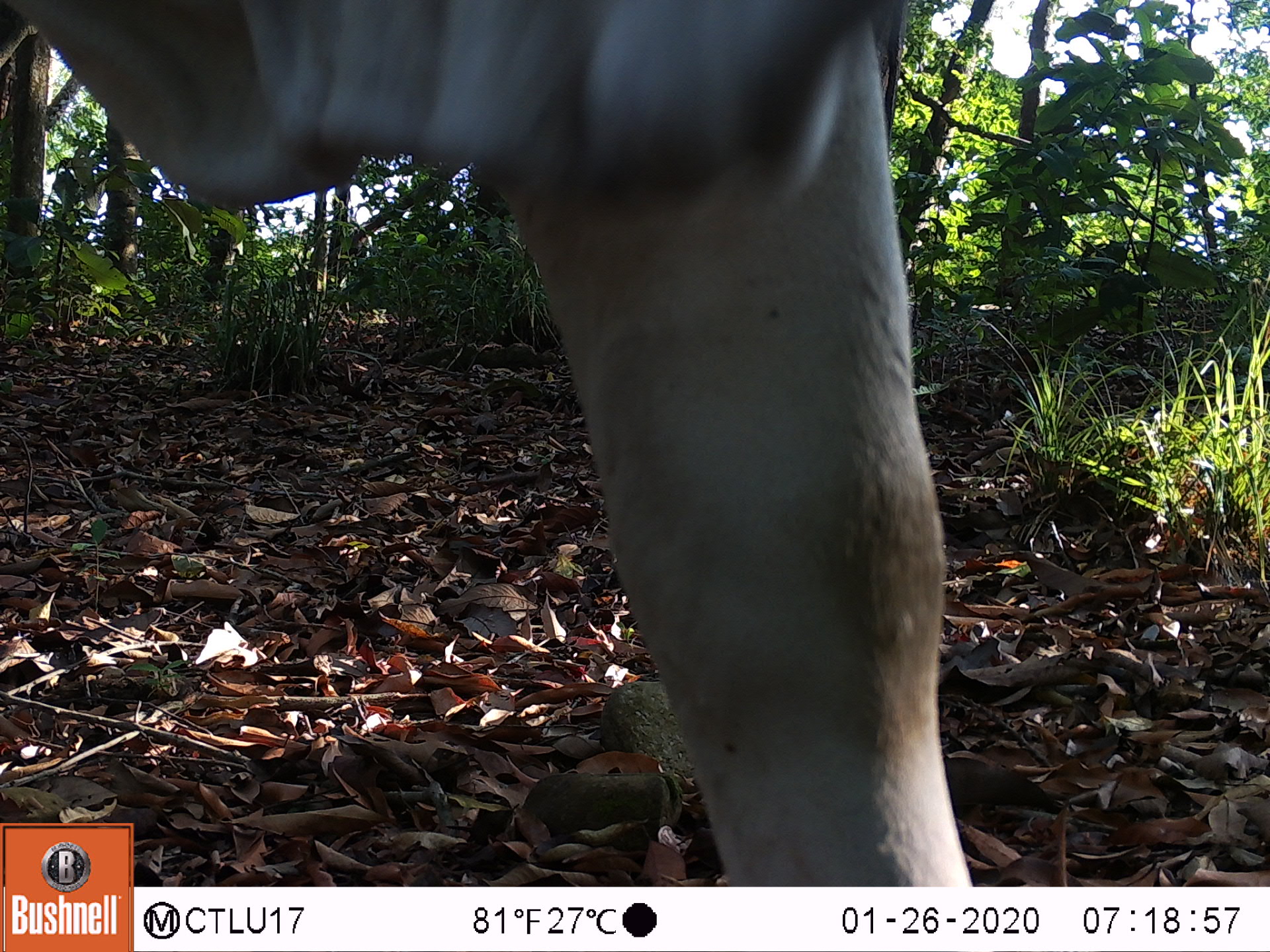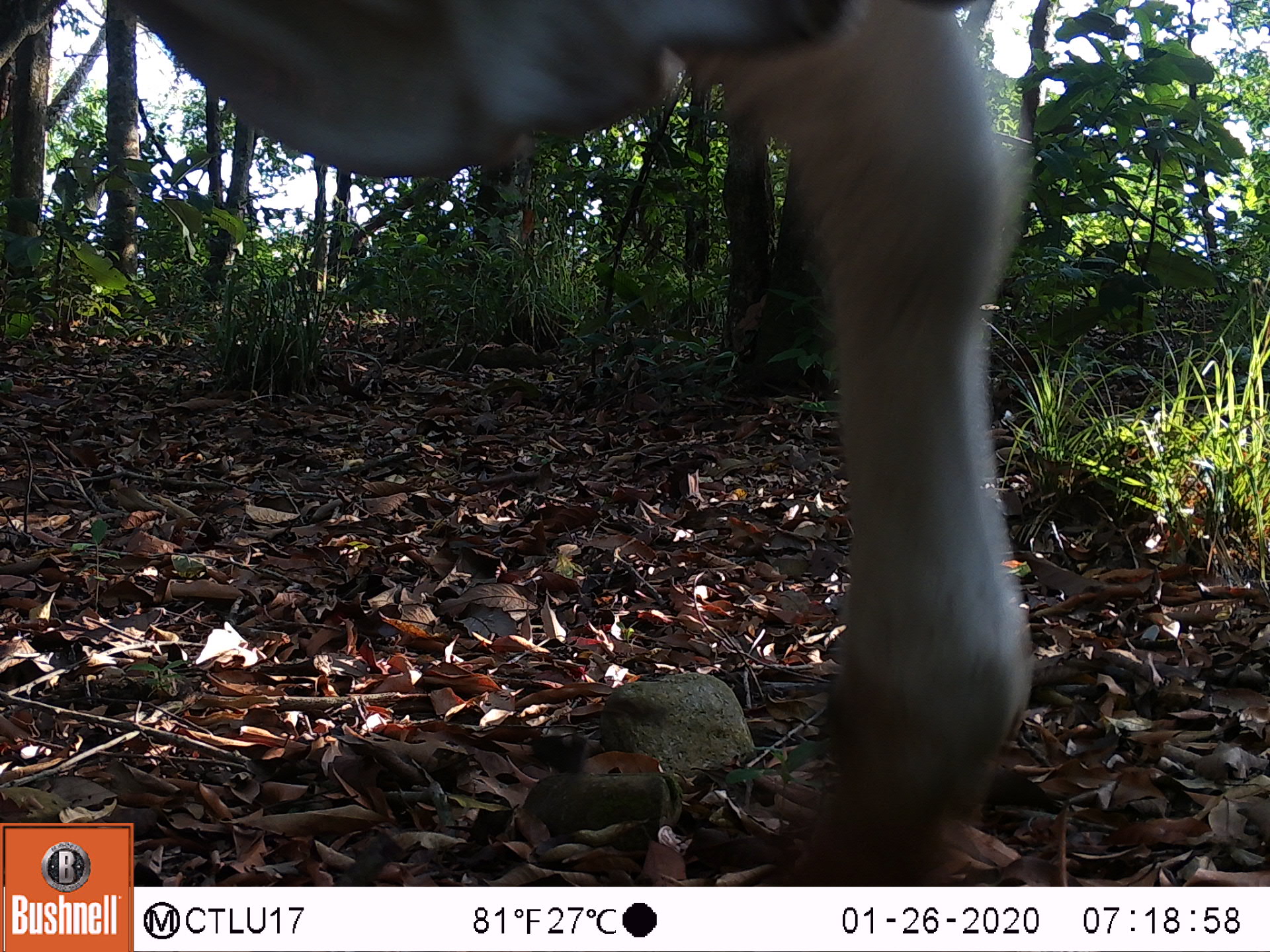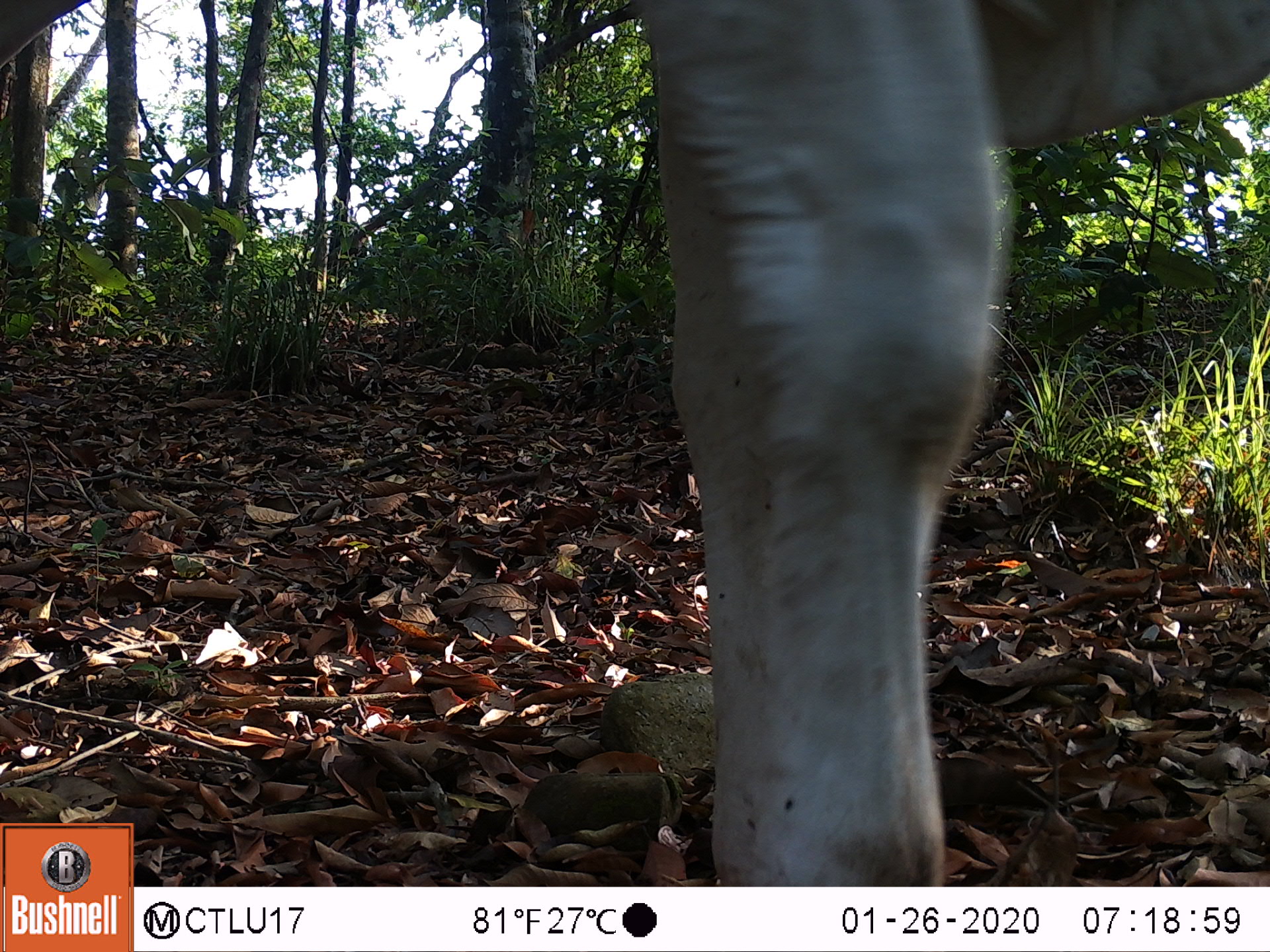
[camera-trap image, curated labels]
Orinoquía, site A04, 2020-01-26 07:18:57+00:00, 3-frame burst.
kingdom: Animalia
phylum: Chordata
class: Mammalia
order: Artiodactyla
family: Bovidae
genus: Bos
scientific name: Bos taurus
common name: cow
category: cattle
Cattle (cow) (Bos taurus).